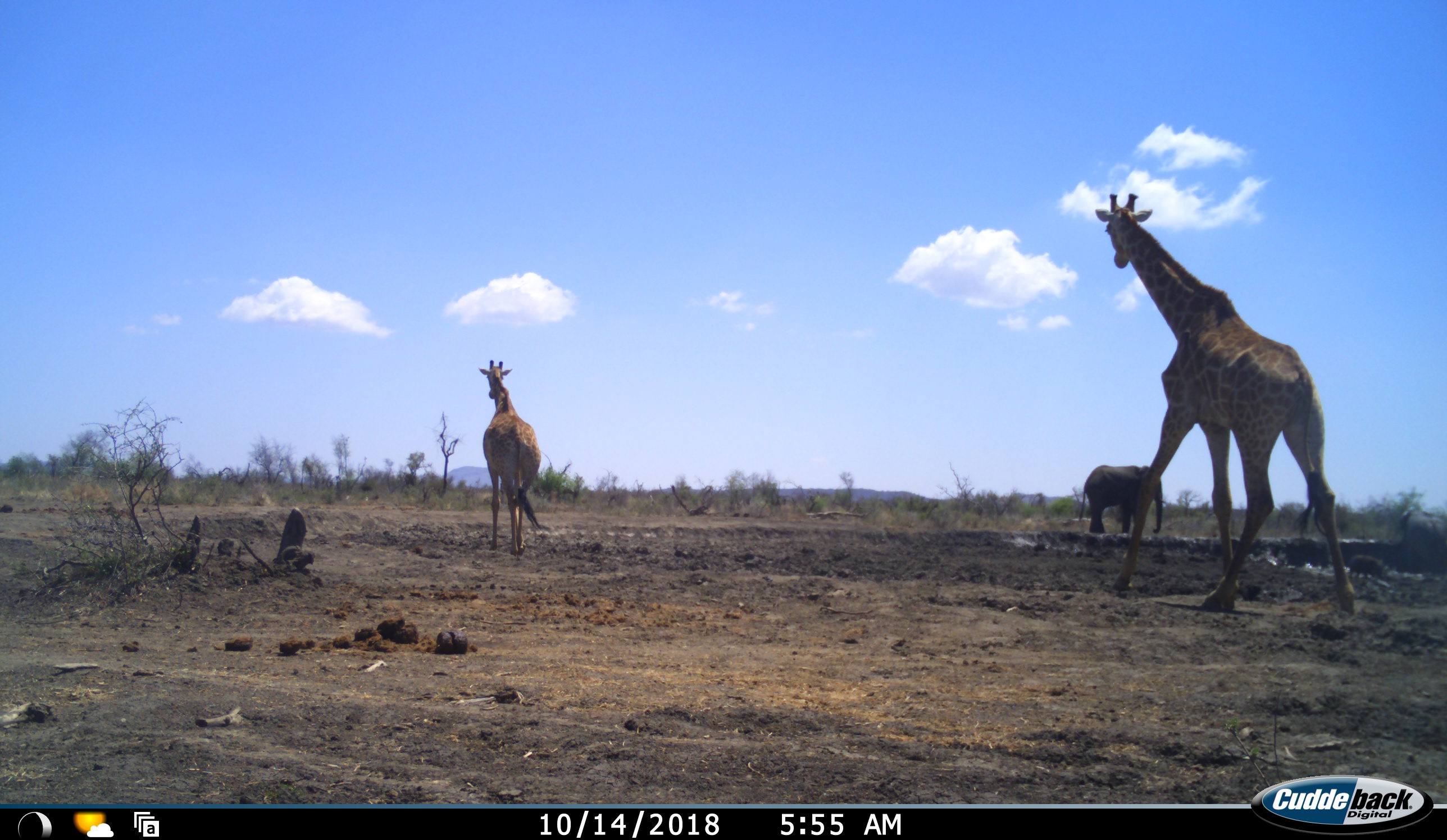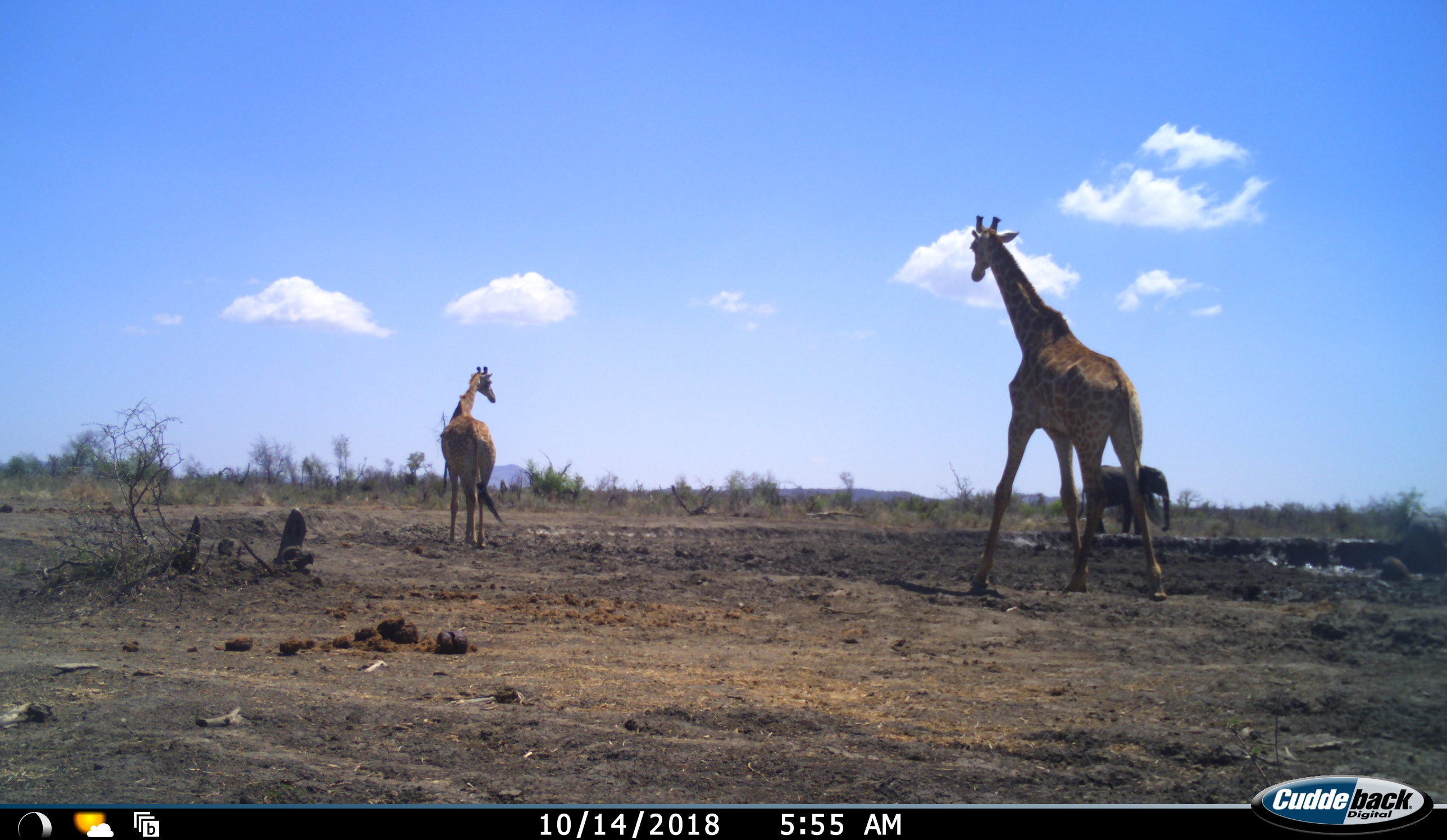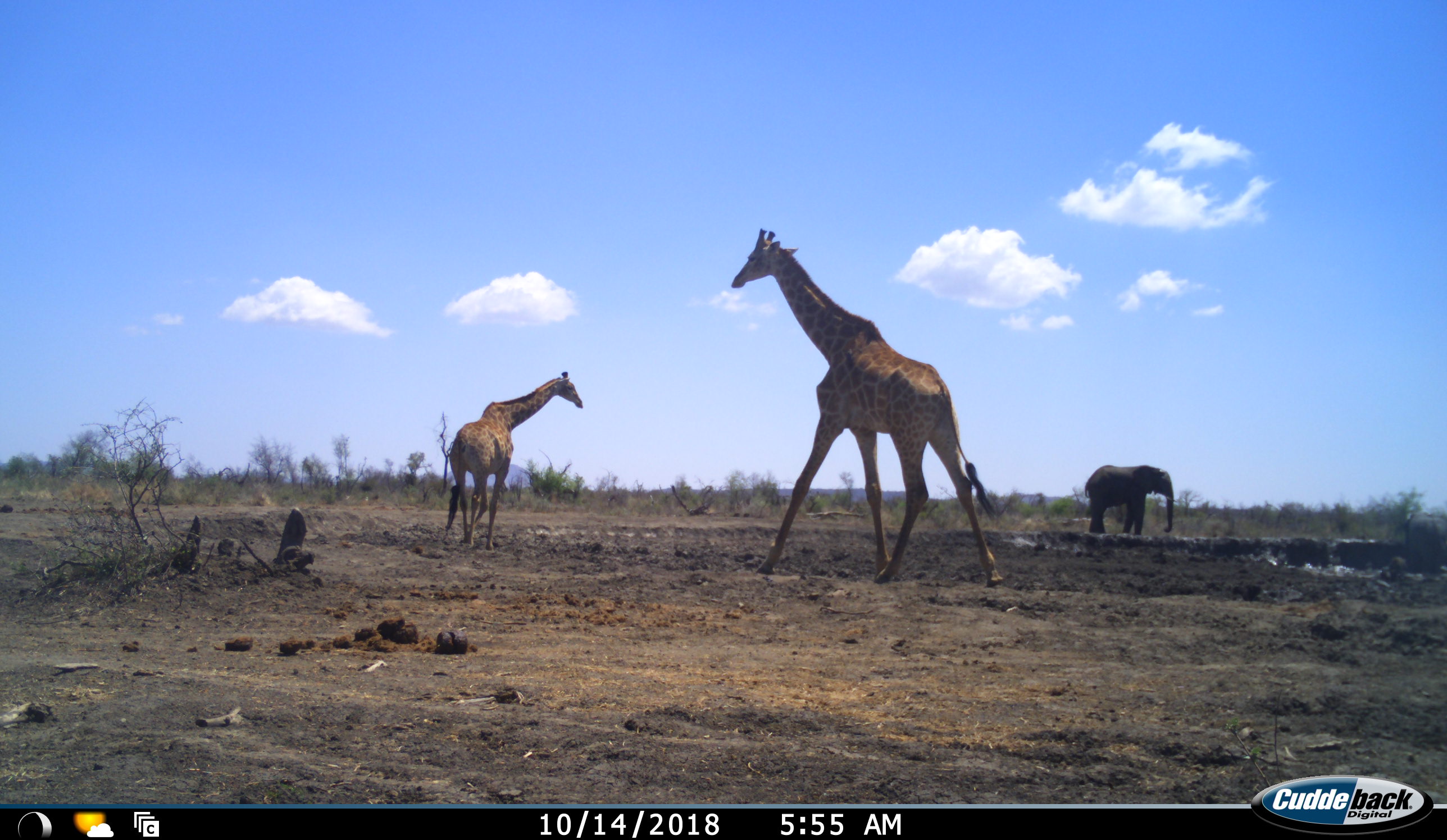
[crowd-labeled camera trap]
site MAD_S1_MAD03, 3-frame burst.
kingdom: Animalia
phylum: Chordata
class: Mammalia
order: Proboscidea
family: Elephantidae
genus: Loxodonta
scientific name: Loxodonta africana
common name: african bush elephant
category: elephant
Elephant (african bush elephant) (Loxodonta africana), count 2. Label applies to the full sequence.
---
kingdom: Animalia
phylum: Chordata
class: Mammalia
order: Artiodactyla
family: Giraffidae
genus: Giraffa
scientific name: Giraffa camelopardalis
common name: giraffe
Giraffe (Giraffa camelopardalis), count 2. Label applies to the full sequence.